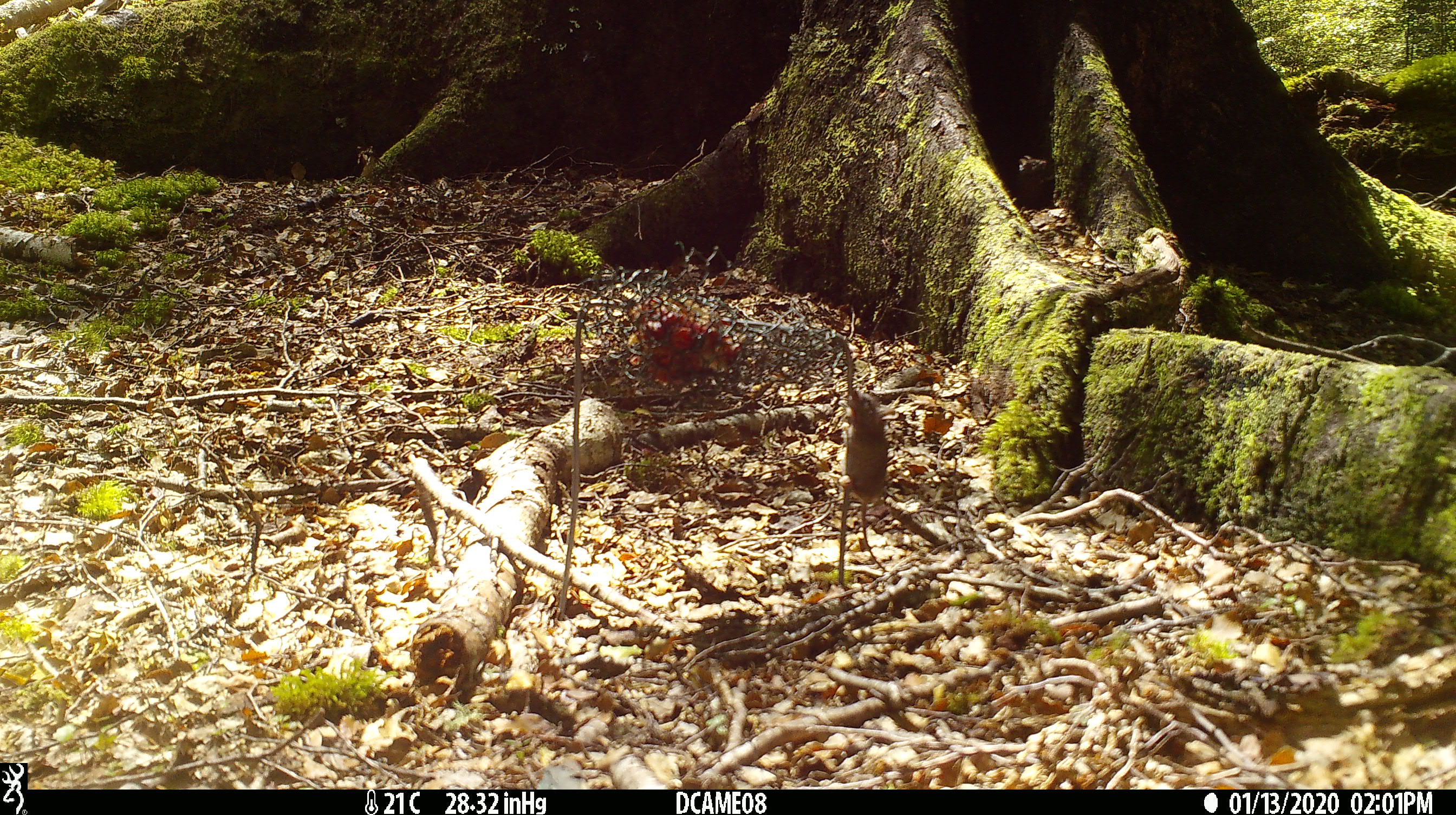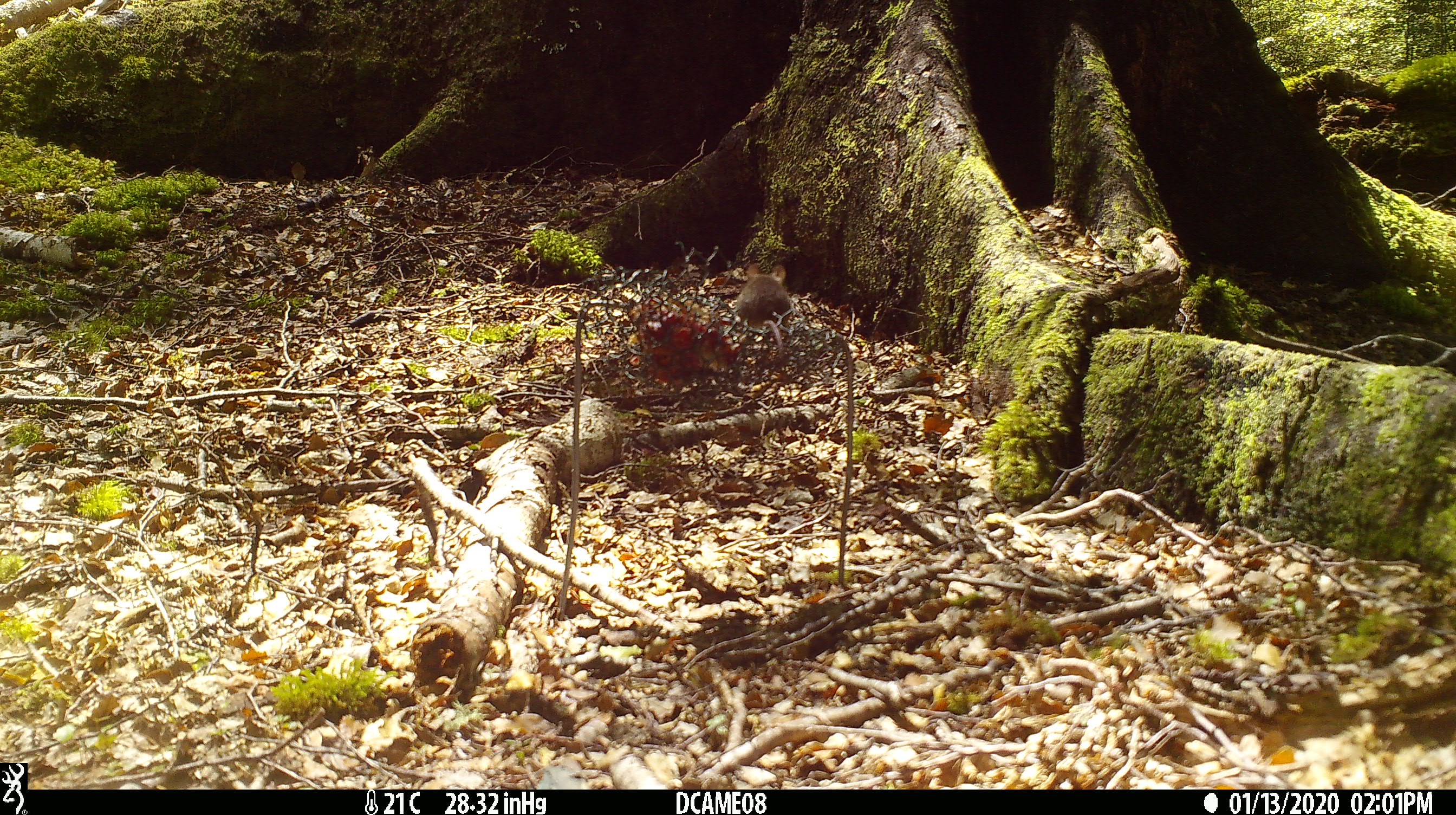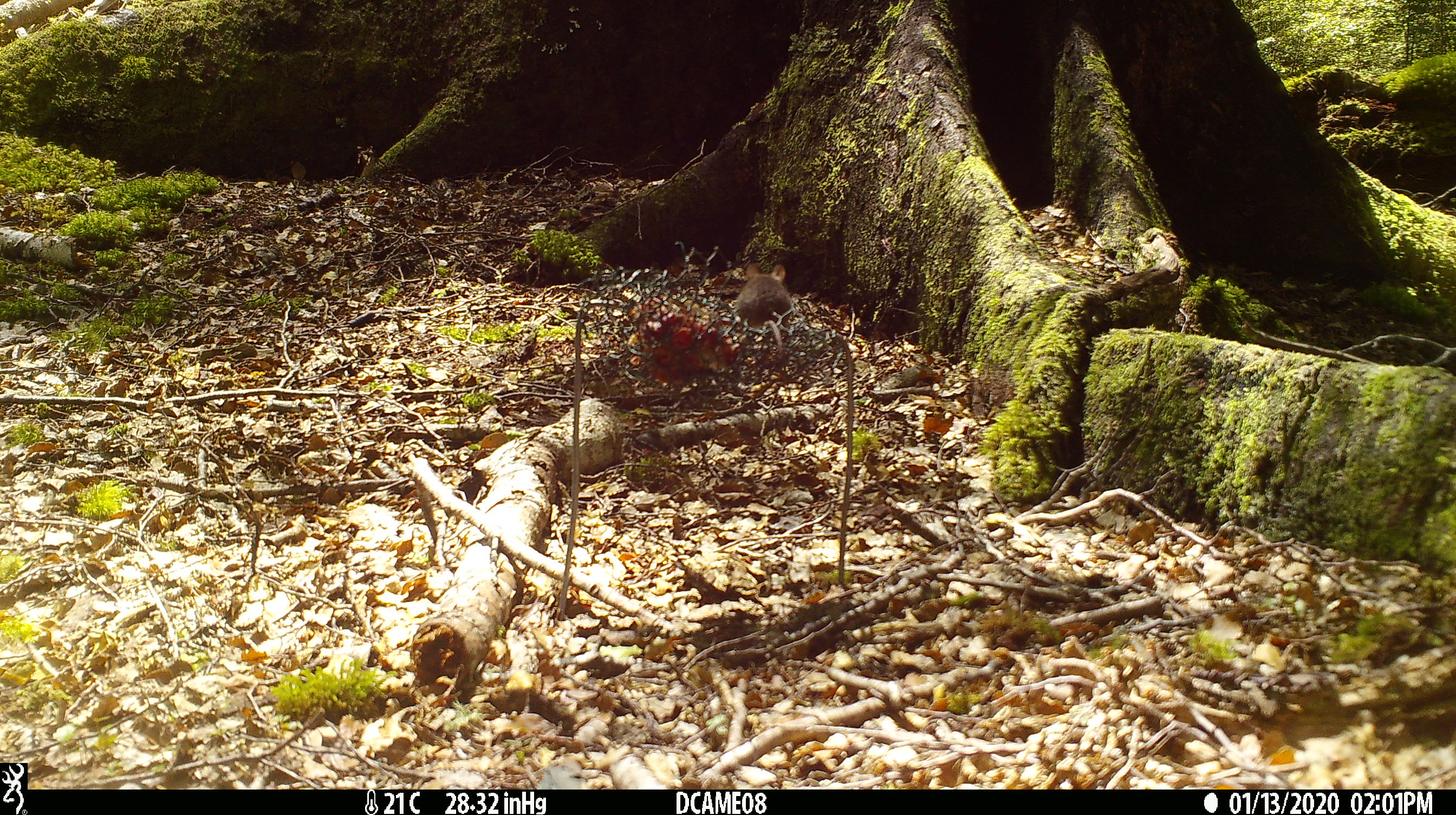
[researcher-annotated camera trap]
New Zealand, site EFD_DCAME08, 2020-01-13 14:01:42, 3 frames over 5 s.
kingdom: Animalia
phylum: Chordata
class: Mammalia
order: Rodentia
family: Muridae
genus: Mus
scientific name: Mus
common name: mouse